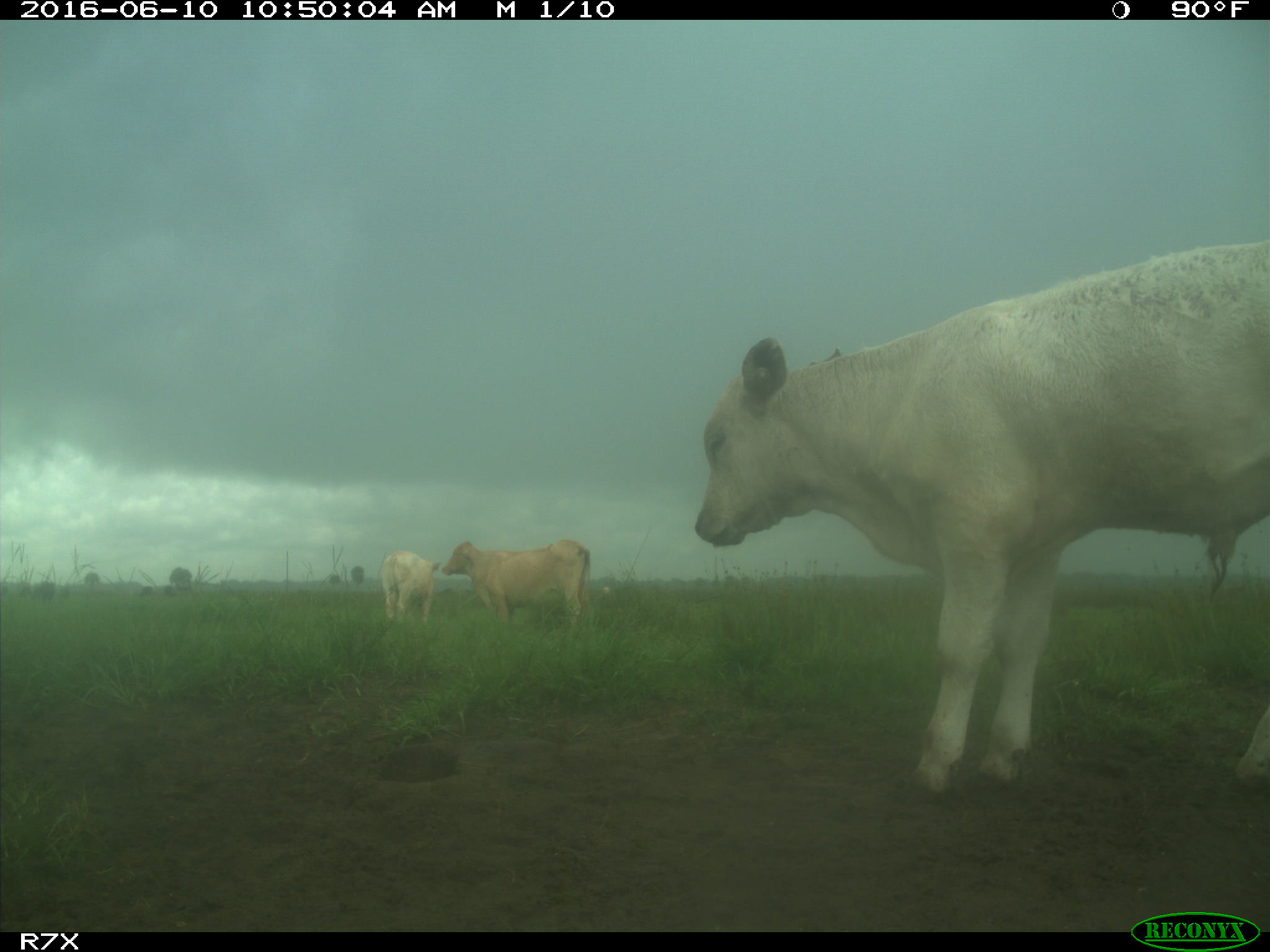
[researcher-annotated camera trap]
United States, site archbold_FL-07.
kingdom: Animalia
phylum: Chordata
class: Mammalia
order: Artiodactyla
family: Bovidae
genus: Bos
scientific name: Bos taurus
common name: domestic cow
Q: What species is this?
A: Bos taurus (domestic cow).